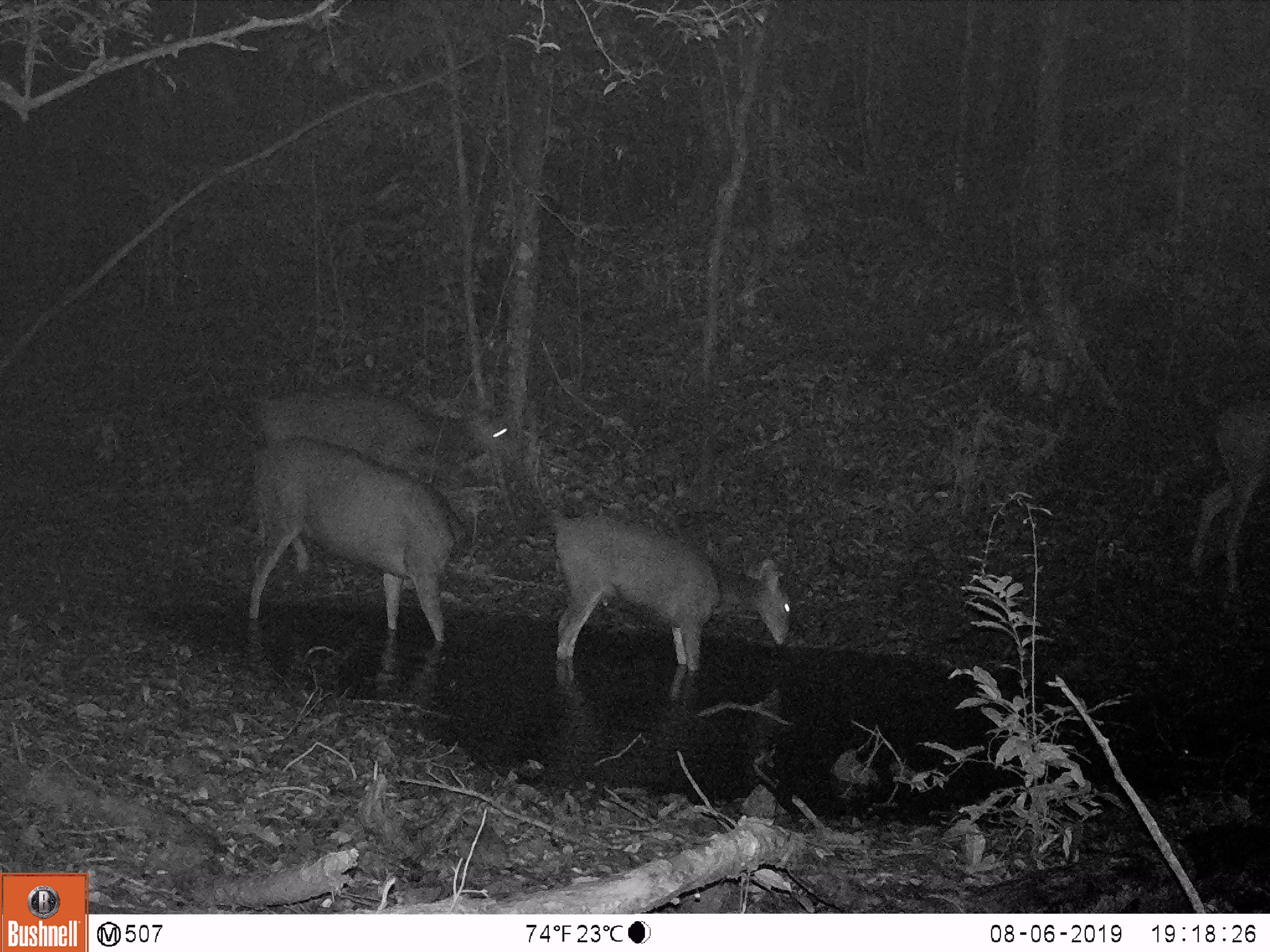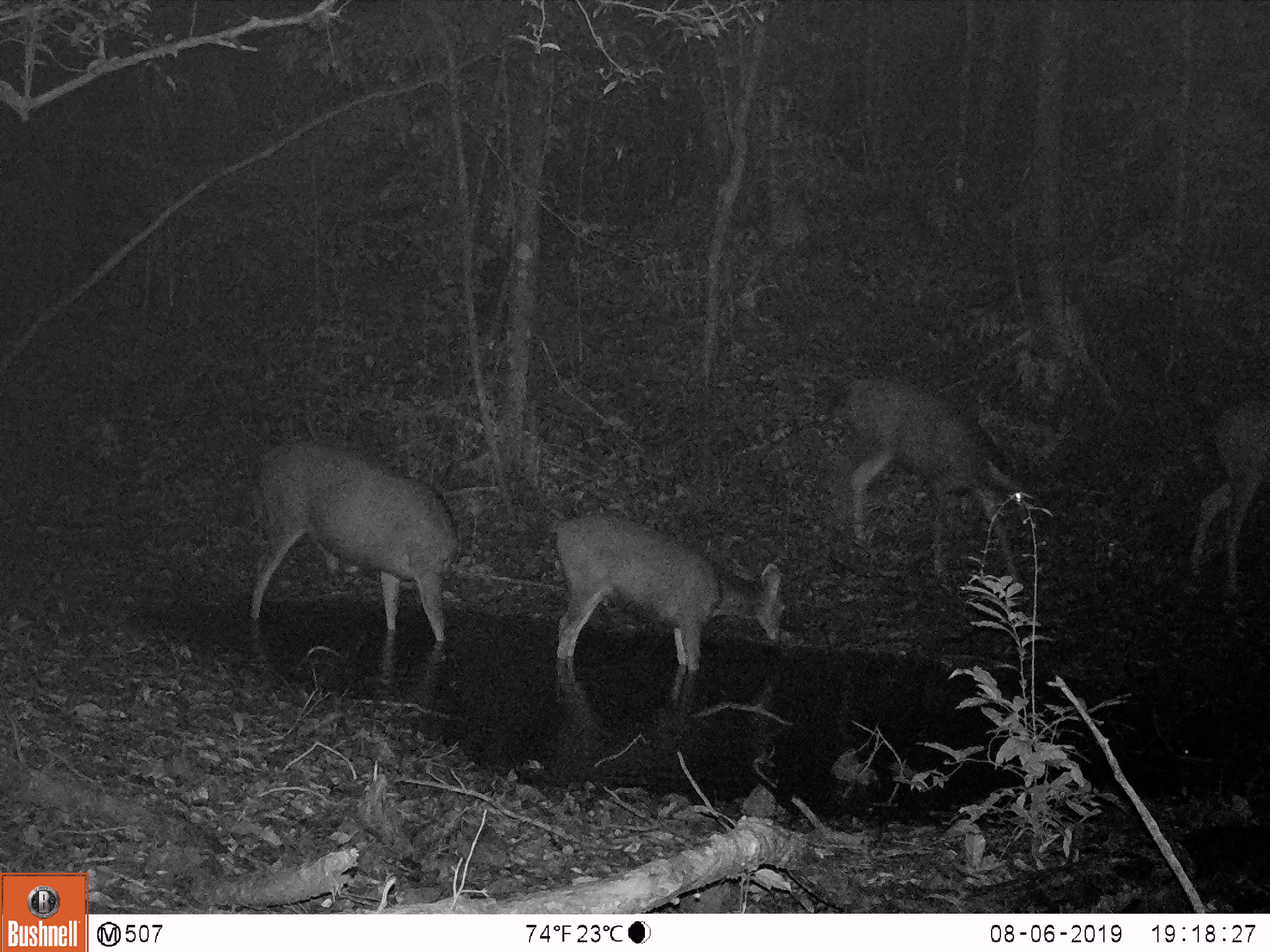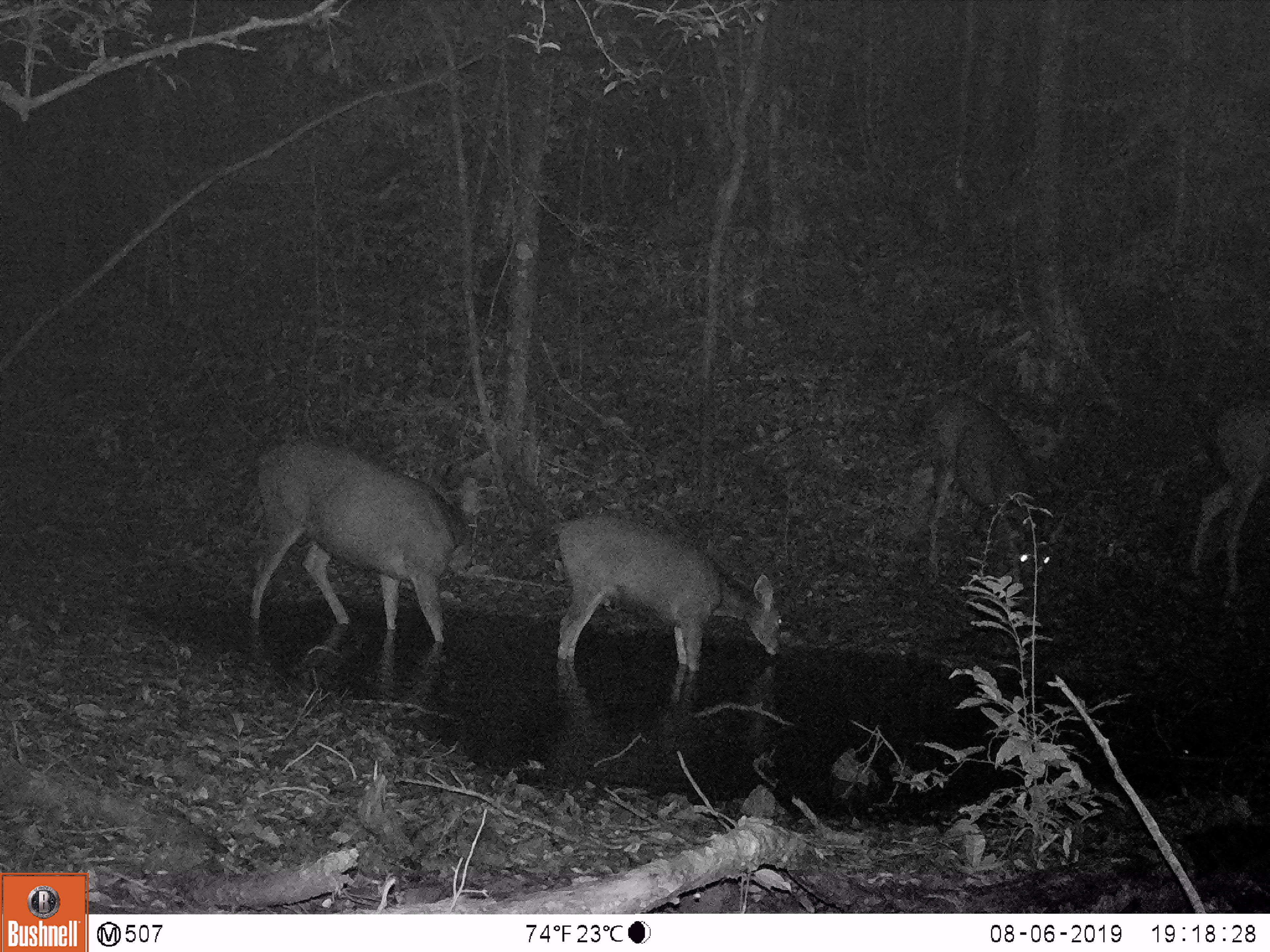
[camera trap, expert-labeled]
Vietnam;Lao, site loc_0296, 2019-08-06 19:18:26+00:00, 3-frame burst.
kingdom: Animalia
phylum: Chordata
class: Mammalia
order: Artiodactyla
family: Cervidae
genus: Rusa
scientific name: Rusa unicolor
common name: sambar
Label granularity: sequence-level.